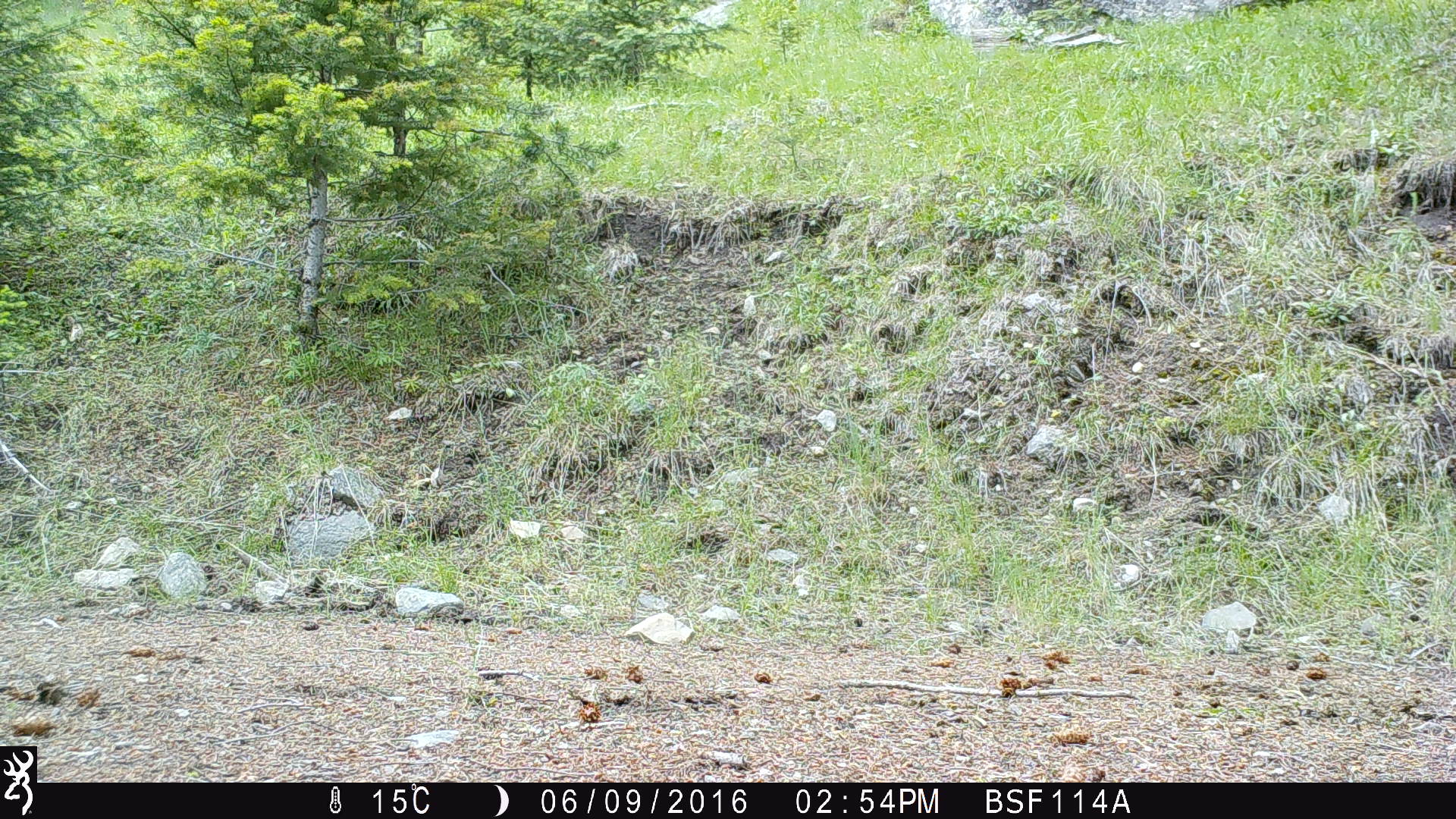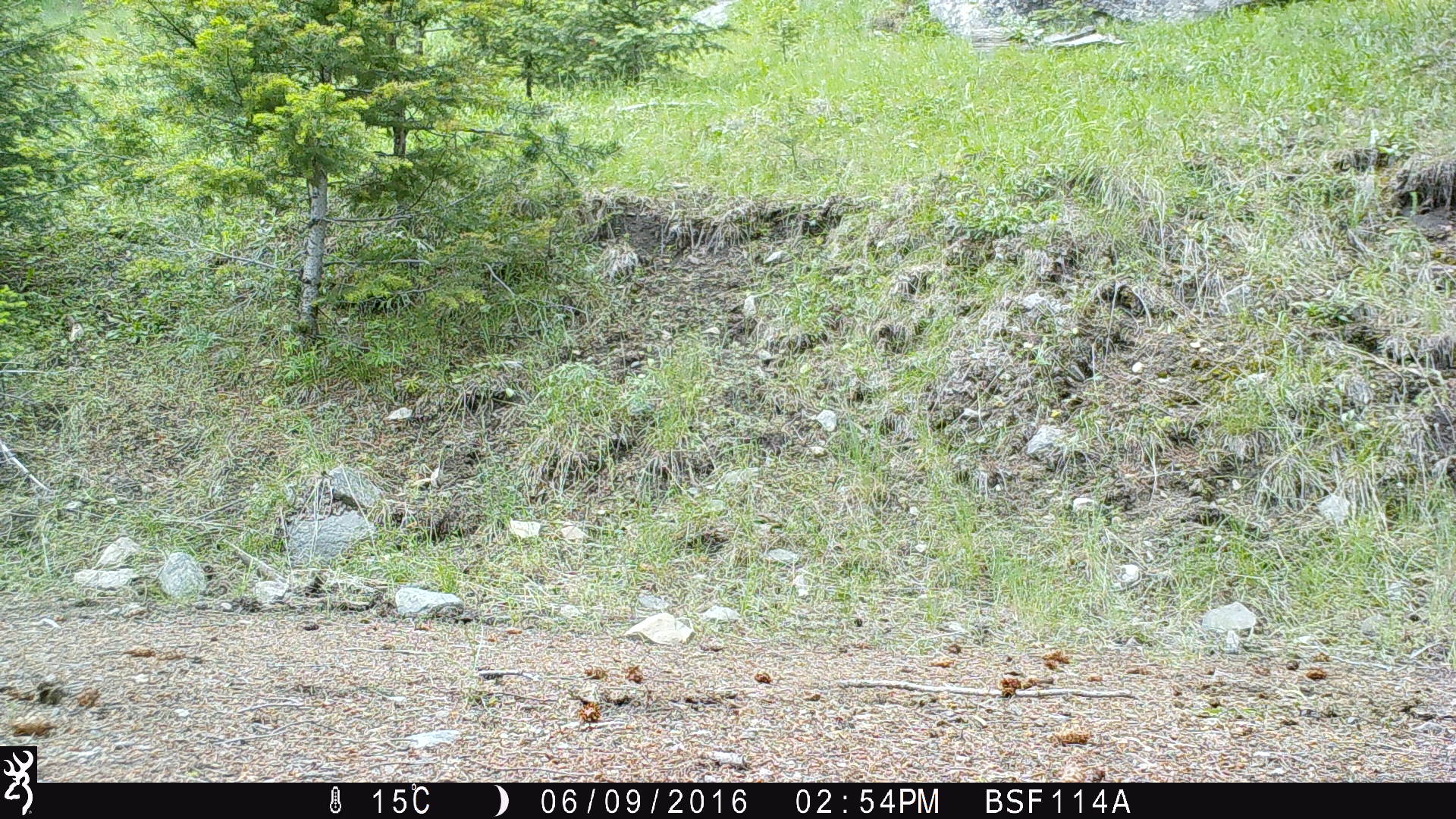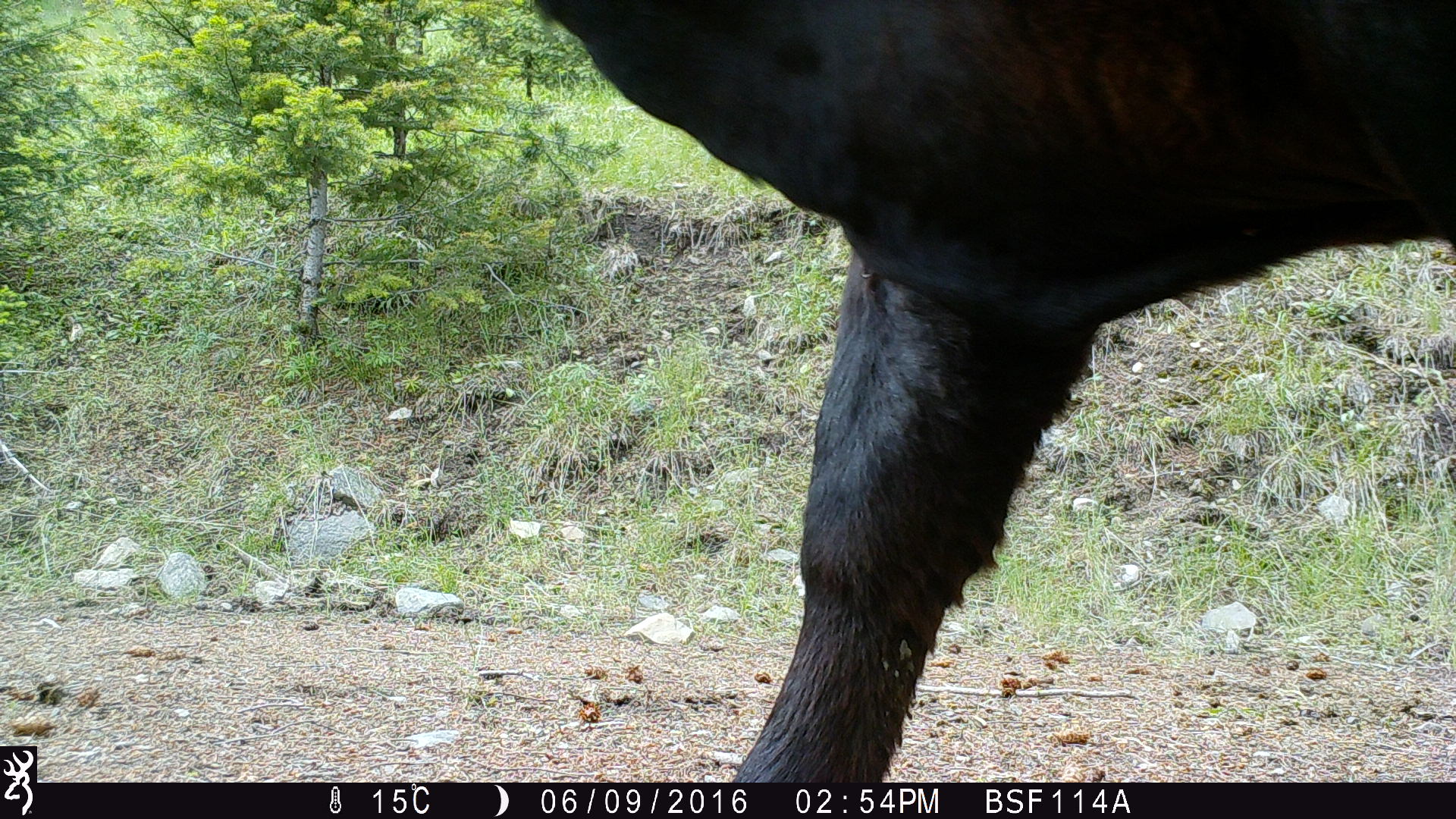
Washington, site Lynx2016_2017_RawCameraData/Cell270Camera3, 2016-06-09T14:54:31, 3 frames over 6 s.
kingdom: Animalia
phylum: Chordata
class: Mammalia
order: Artiodactyla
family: Bovidae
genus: Bos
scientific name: Bos taurus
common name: domestic cattle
Domestic cattle (Bos taurus). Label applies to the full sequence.